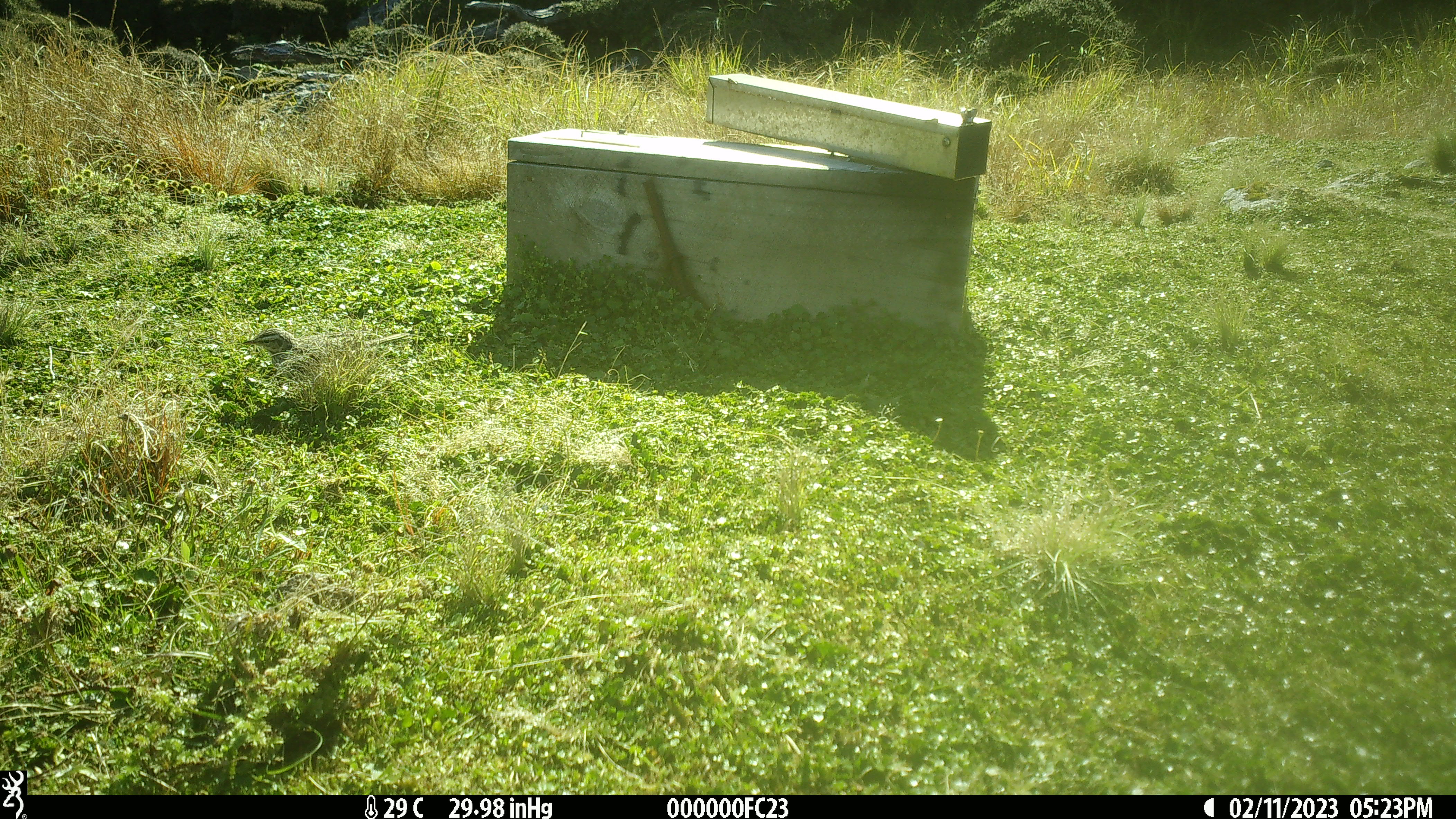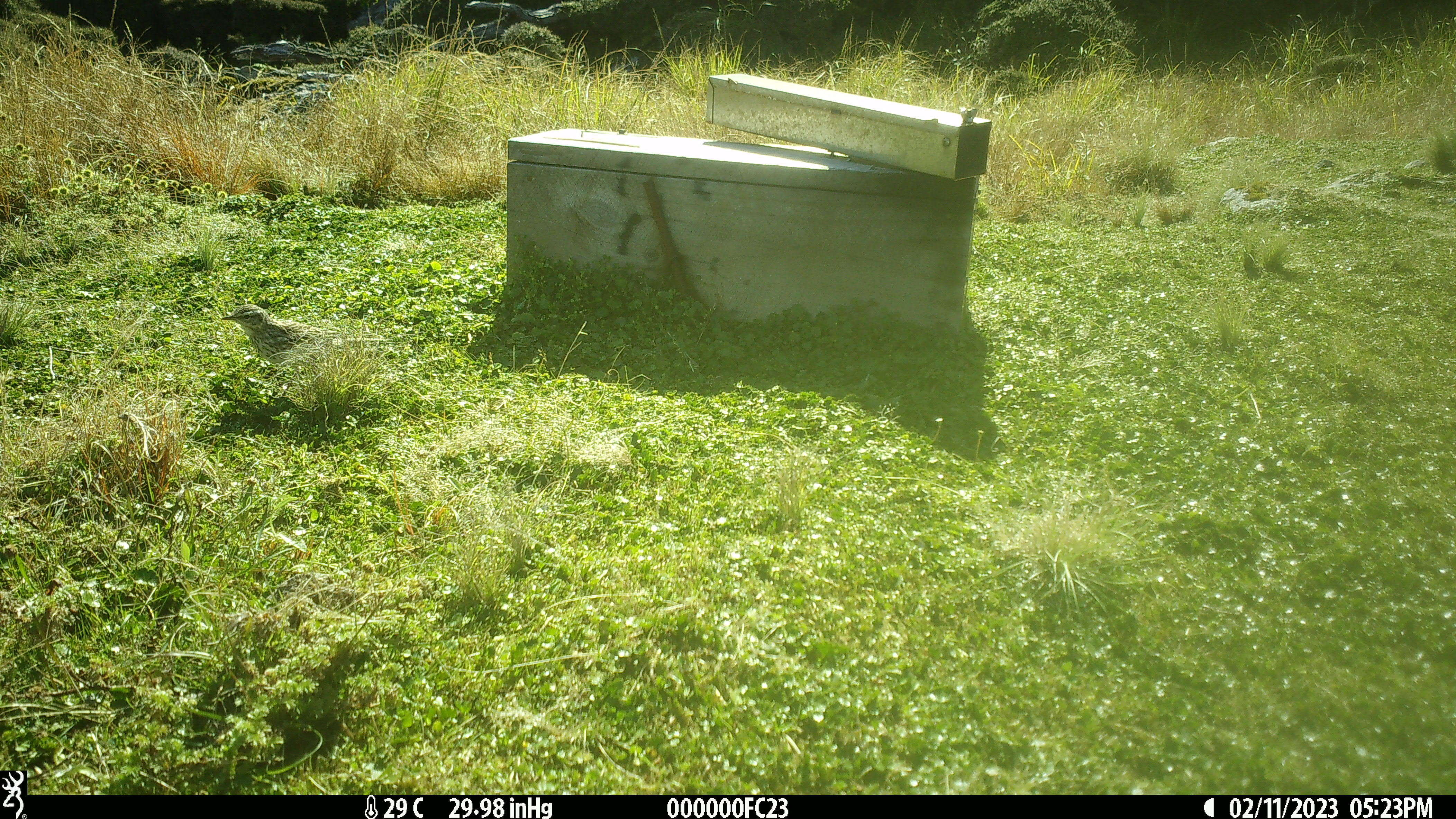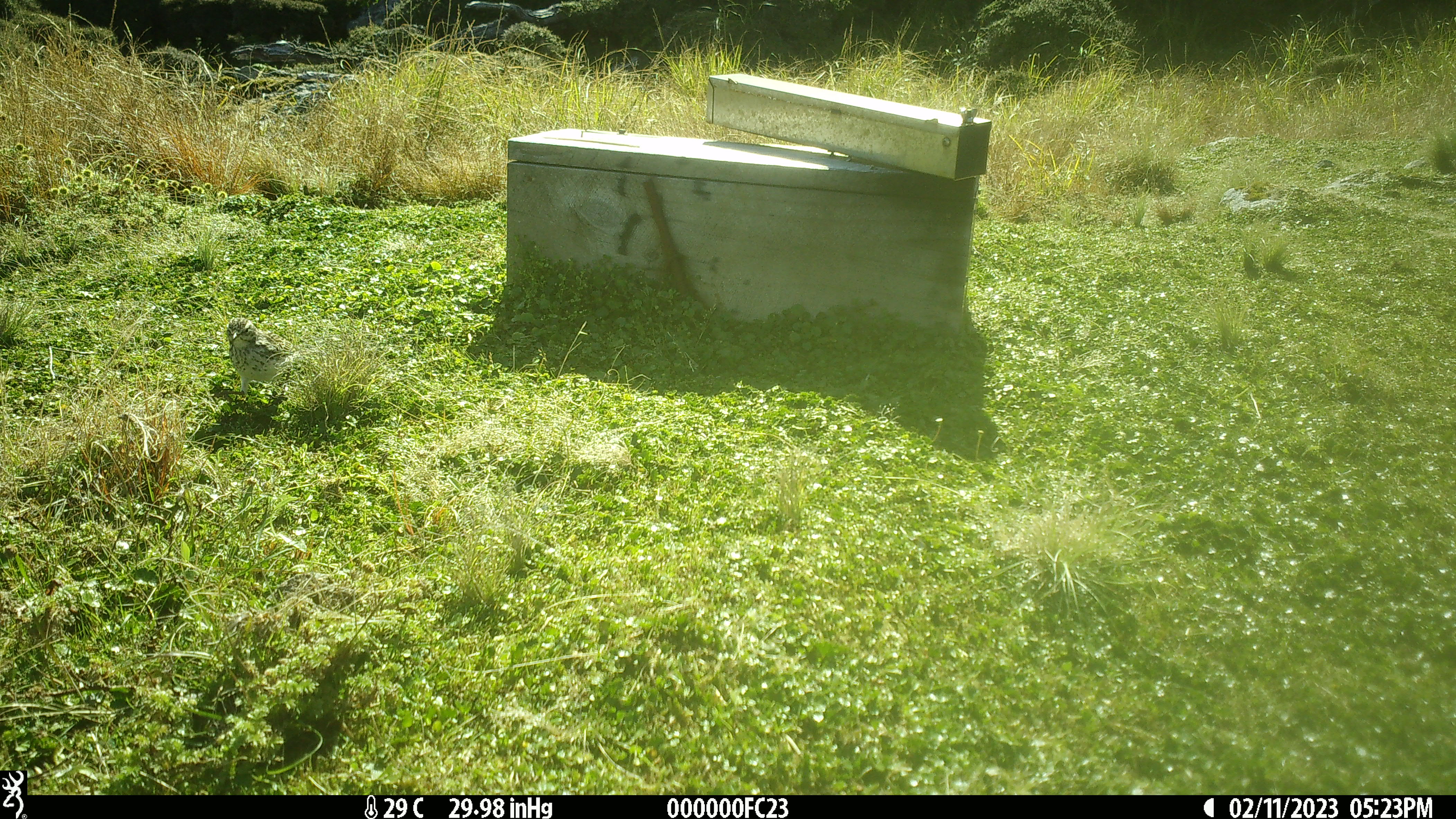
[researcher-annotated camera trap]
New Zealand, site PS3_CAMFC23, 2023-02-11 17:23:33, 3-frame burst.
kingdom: Animalia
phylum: Chordata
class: Aves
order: Passeriformes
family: Motacillidae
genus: Anthus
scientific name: Anthus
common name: pipit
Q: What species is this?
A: Pipit (Anthus).